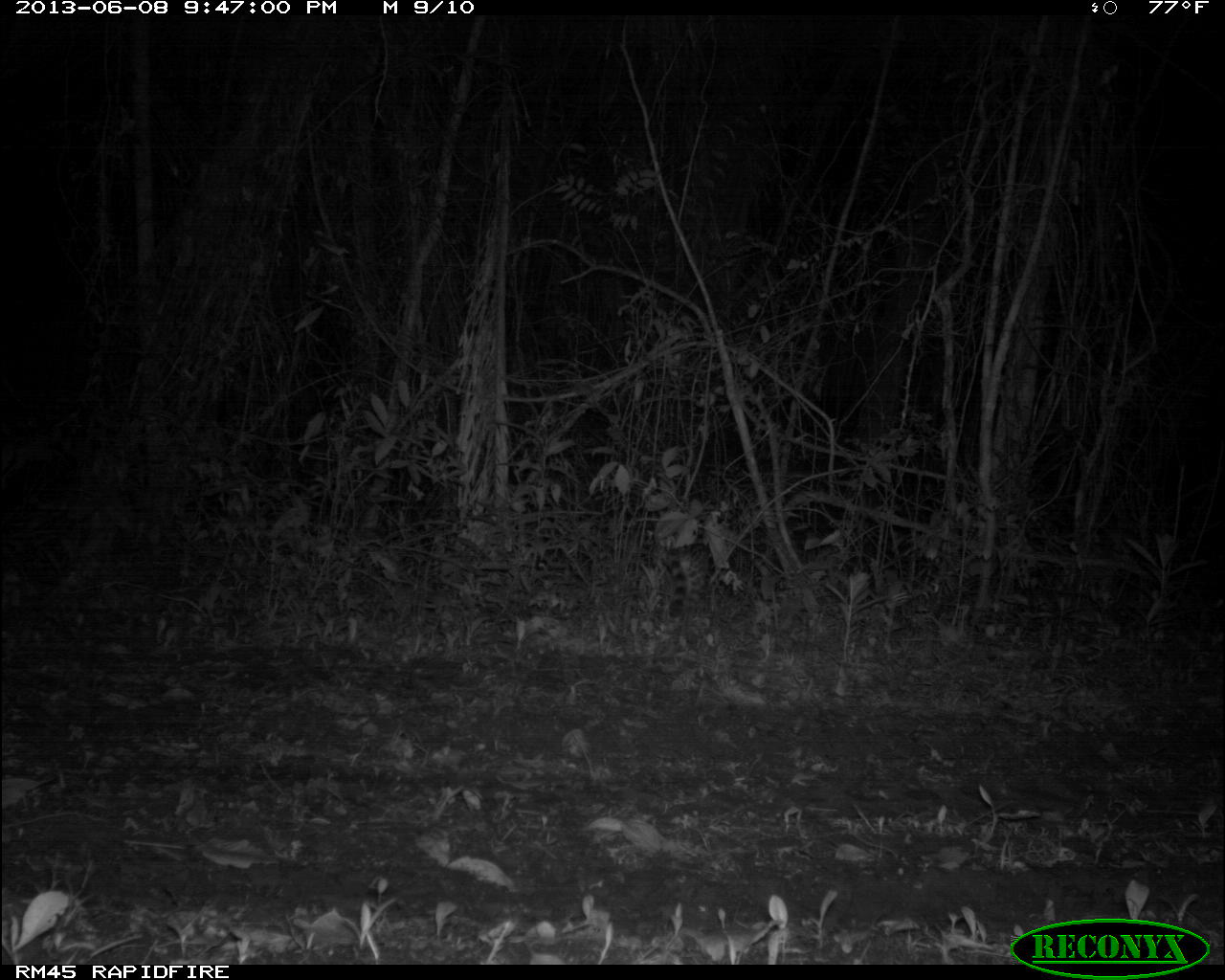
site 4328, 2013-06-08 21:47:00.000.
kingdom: Animalia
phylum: Chordata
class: Mammalia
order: Carnivora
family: Felidae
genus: Leopardus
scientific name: Leopardus wiedii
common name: margay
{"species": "Leopardus wiedii (margay)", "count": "1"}